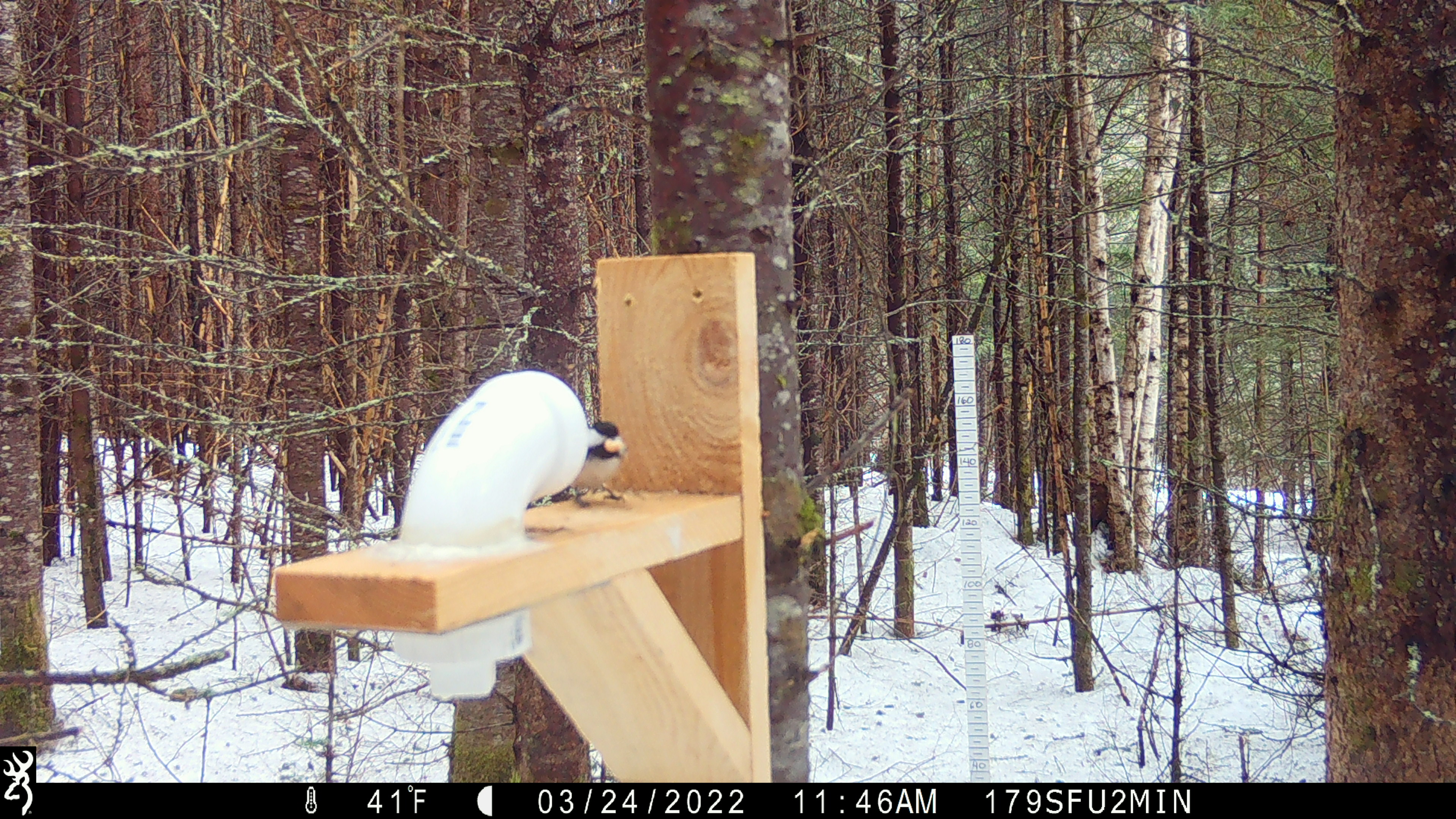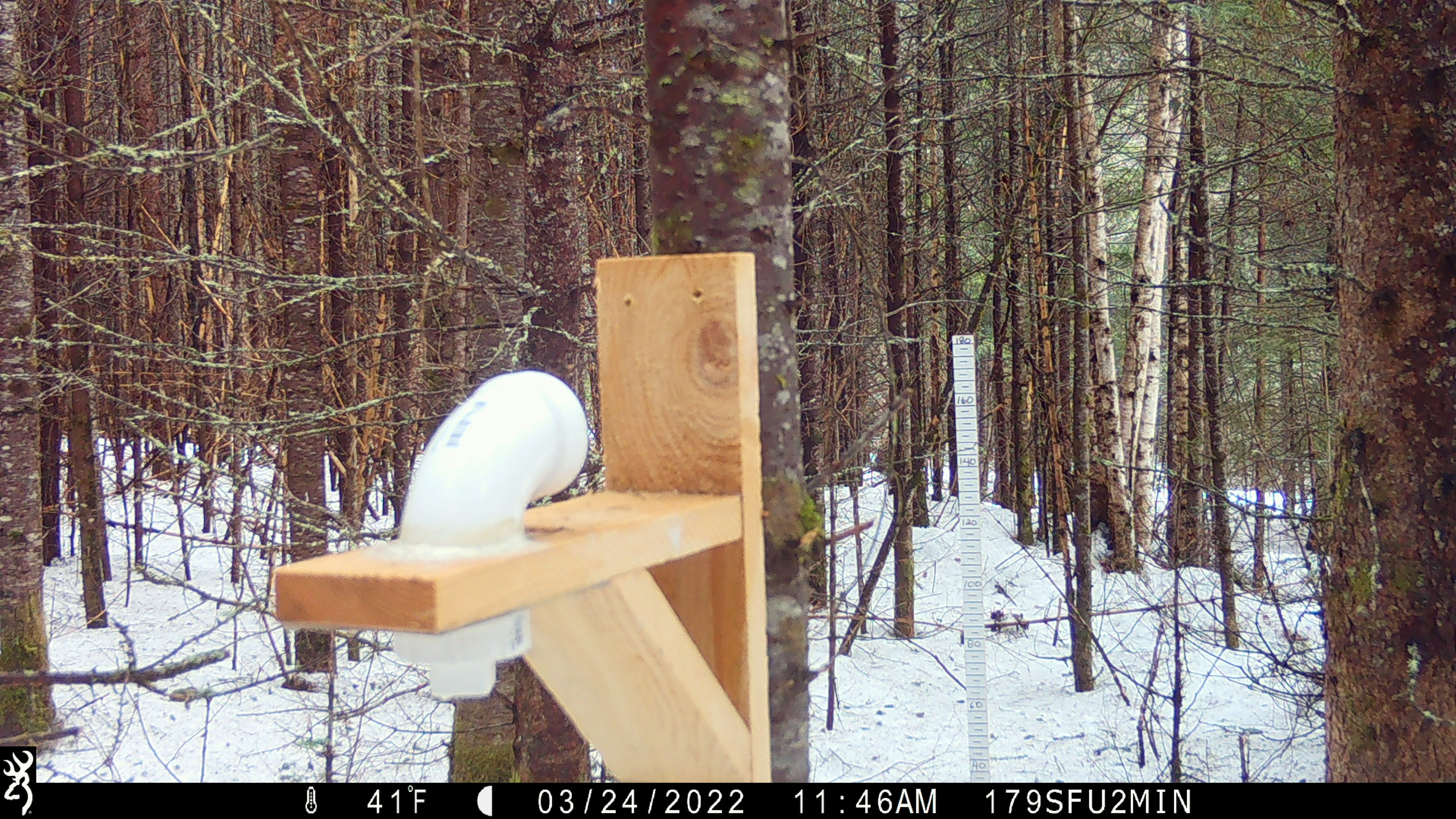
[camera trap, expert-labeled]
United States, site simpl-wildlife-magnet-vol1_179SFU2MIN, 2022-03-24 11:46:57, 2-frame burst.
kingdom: Animalia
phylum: Chordata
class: Aves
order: Passeriformes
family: Paridae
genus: Poecile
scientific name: Poecile atricapillus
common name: black-capped chickadee